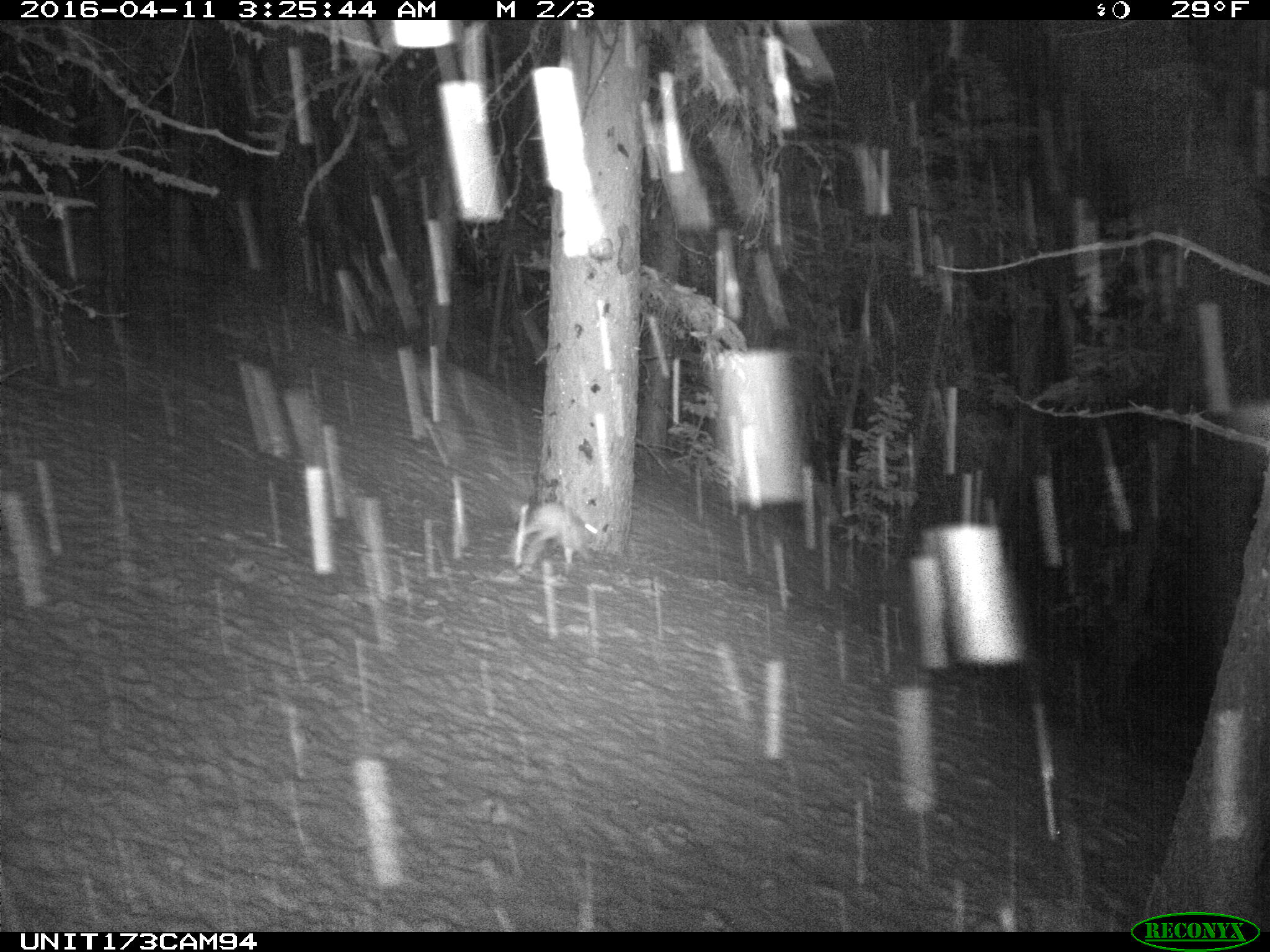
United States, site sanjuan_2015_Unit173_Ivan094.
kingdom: Animalia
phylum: Chordata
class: Mammalia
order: Lagomorpha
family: Leporidae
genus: Lepus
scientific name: Lepus americanus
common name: snowshoe hare